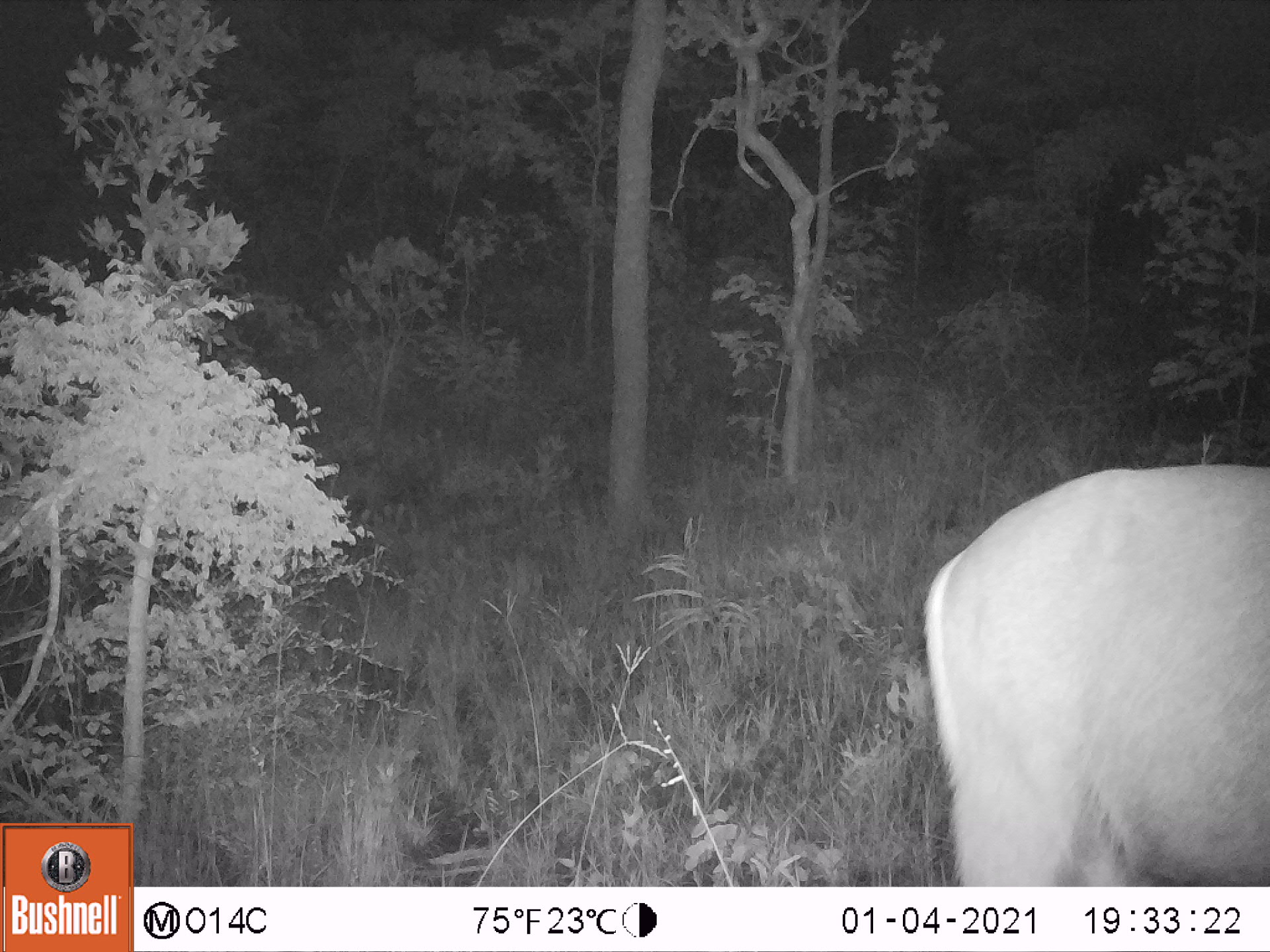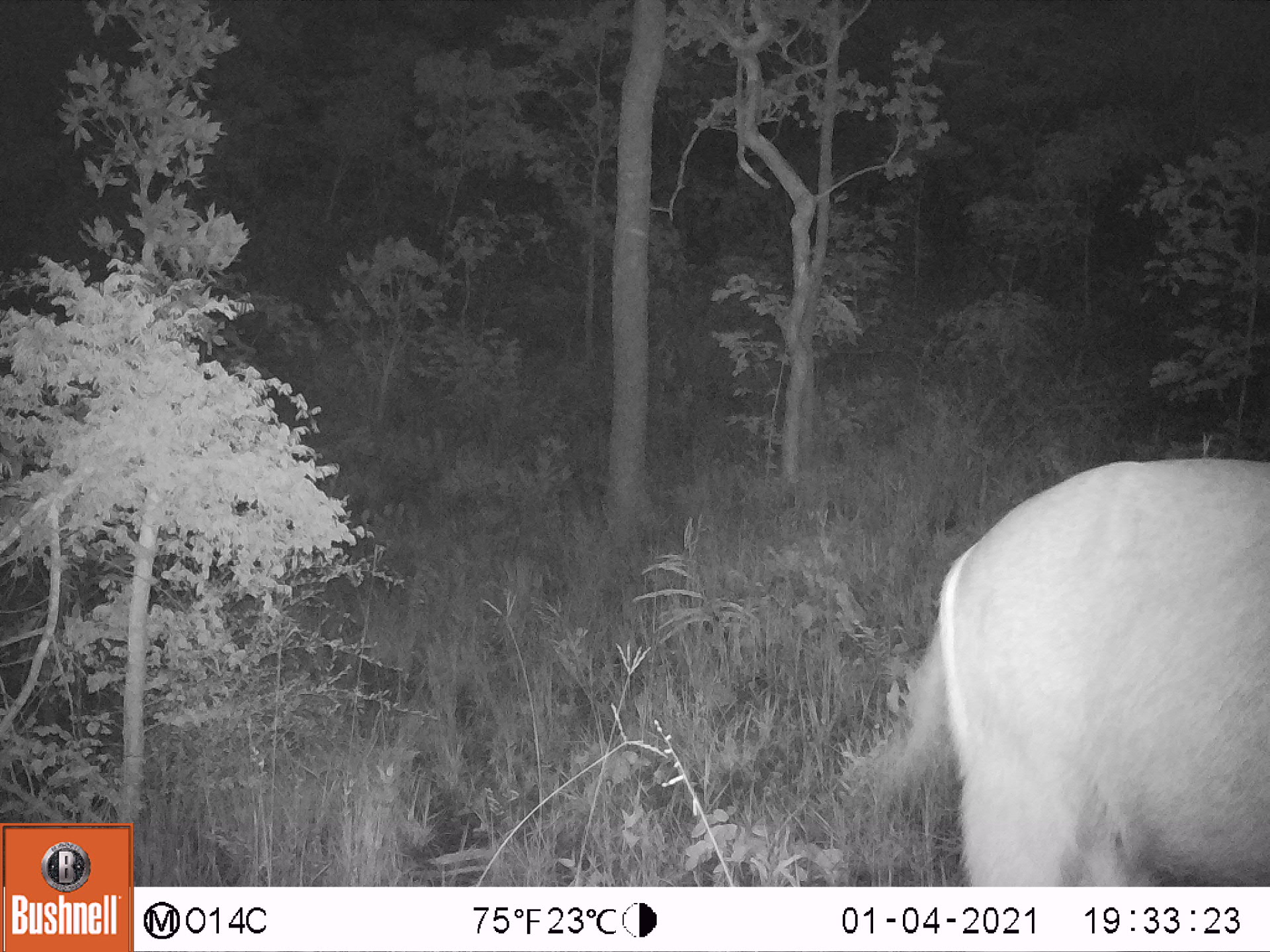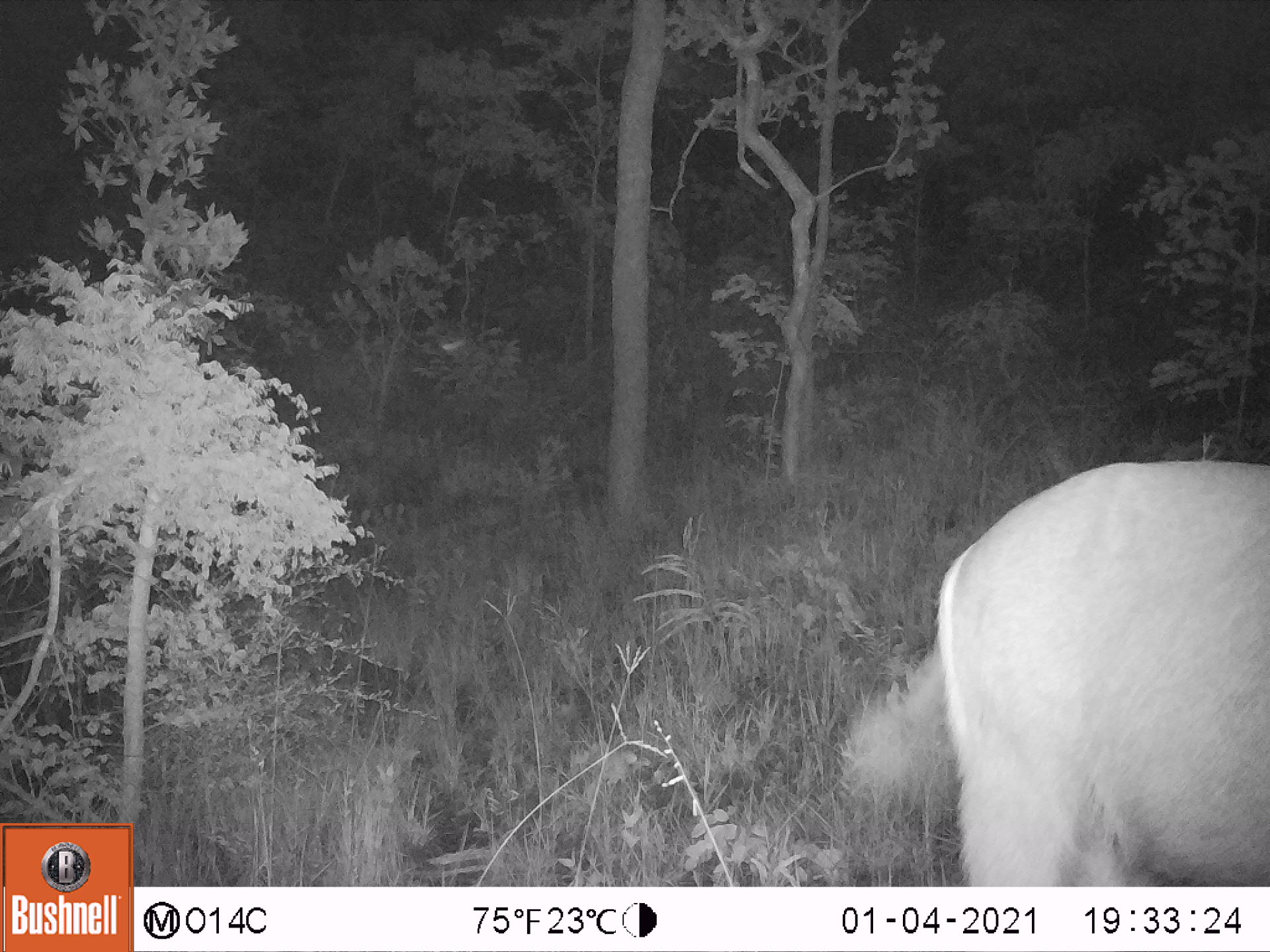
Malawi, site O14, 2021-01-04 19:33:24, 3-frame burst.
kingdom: Animalia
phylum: Chordata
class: Mammalia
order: Artiodactyla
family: Bovidae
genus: Kobus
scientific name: Kobus ellipsiprymnus ellipsiprymnus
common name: common waterbuck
Common waterbuck (Kobus ellipsiprymnus ellipsiprymnus), count 1.